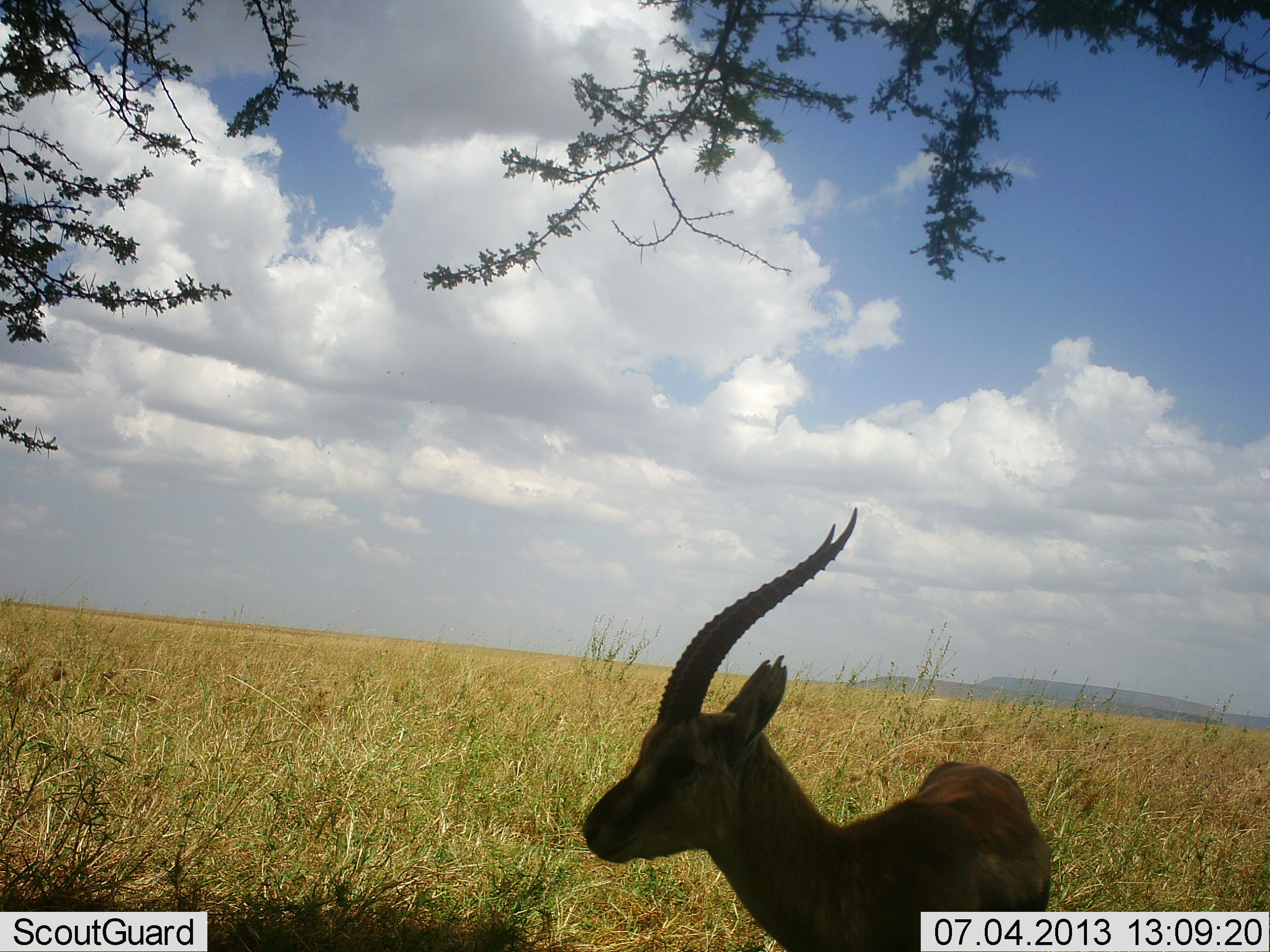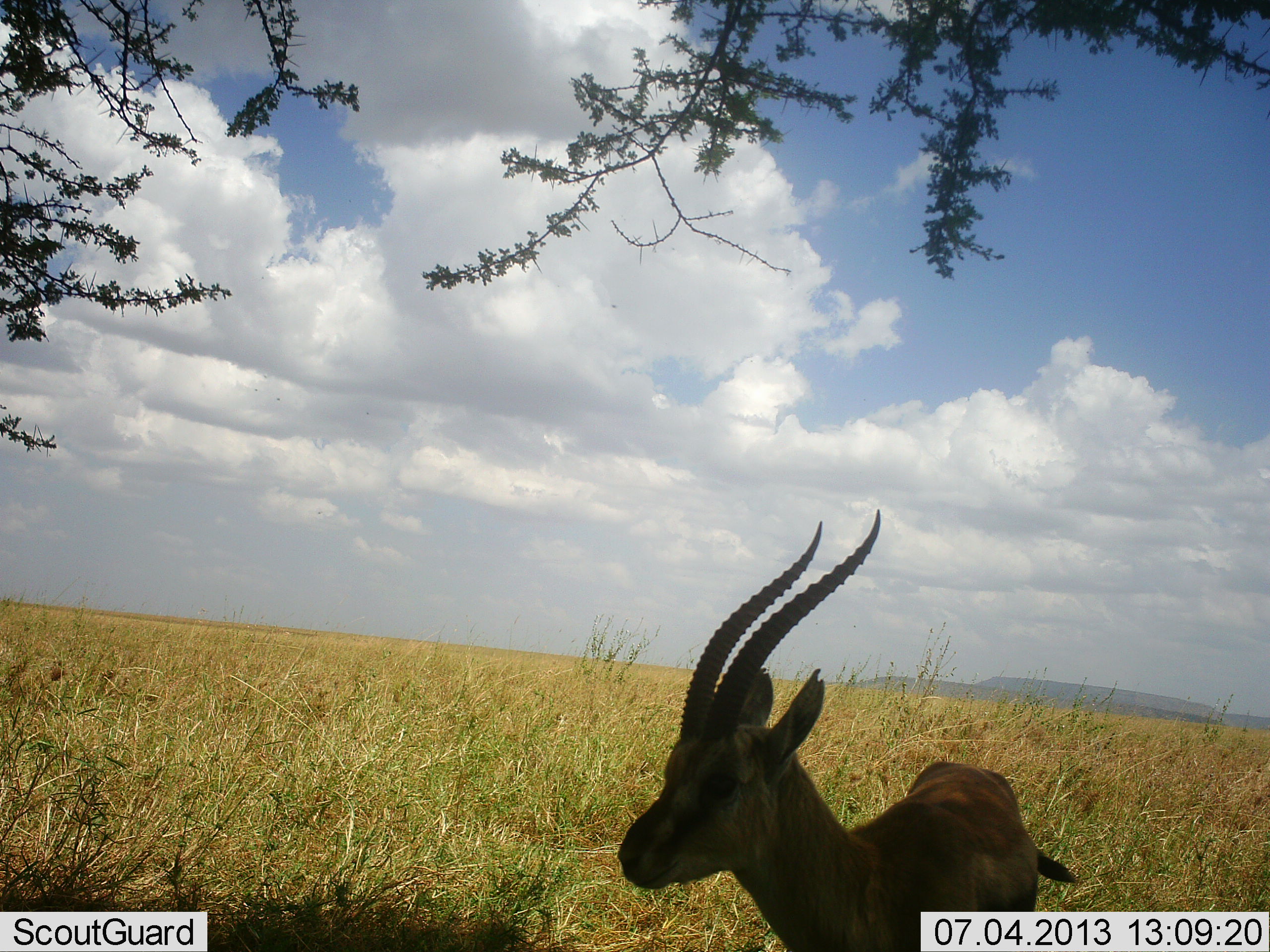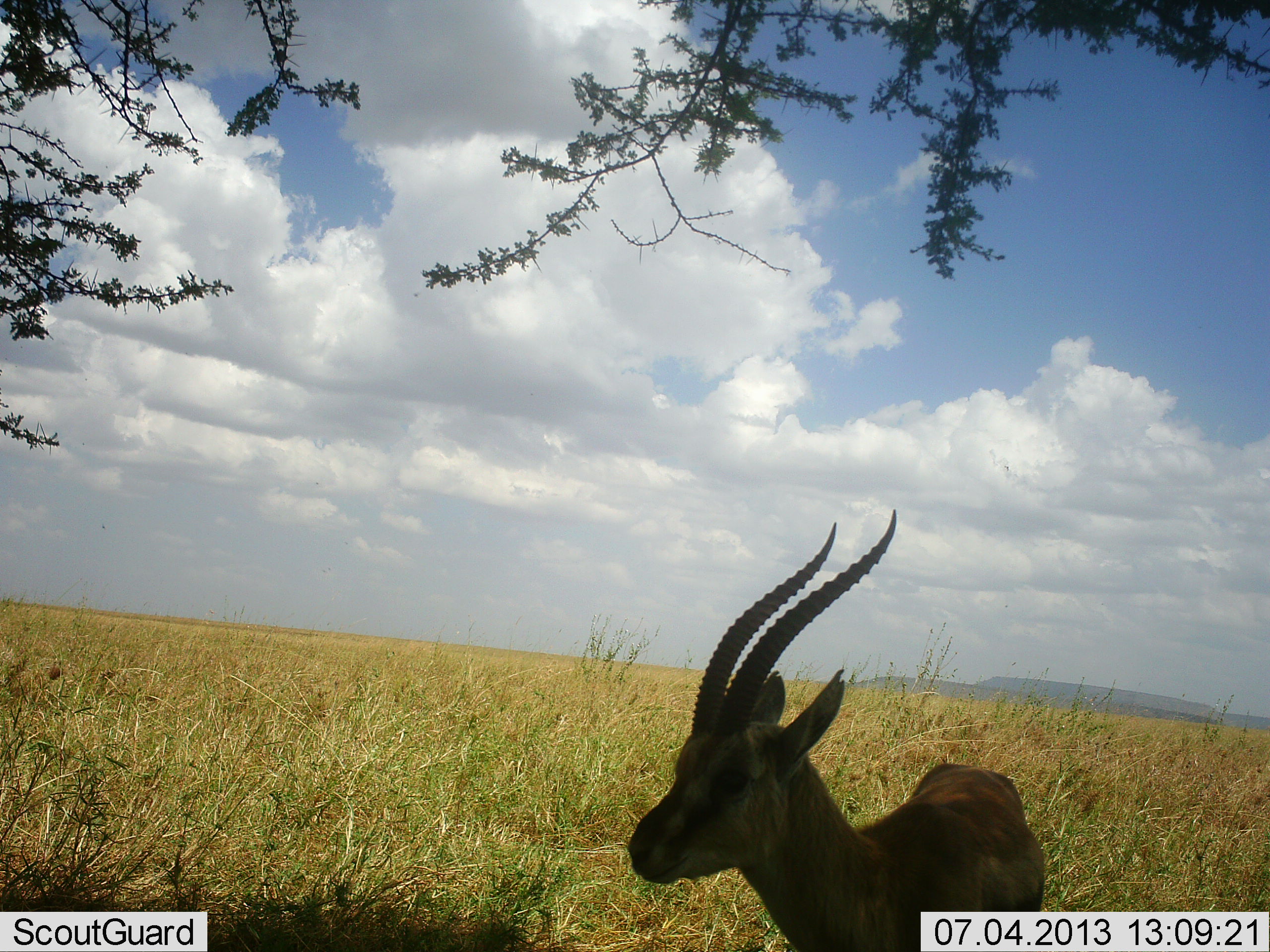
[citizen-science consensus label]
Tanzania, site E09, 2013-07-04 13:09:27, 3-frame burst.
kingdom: Animalia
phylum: Chordata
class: Mammalia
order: Artiodactyla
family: Bovidae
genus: Eudorcas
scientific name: Eudorcas thomsonii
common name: thomson's gazelle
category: gazellethomsons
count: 1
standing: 94%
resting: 0%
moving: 6%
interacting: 0%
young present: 0%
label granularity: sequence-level